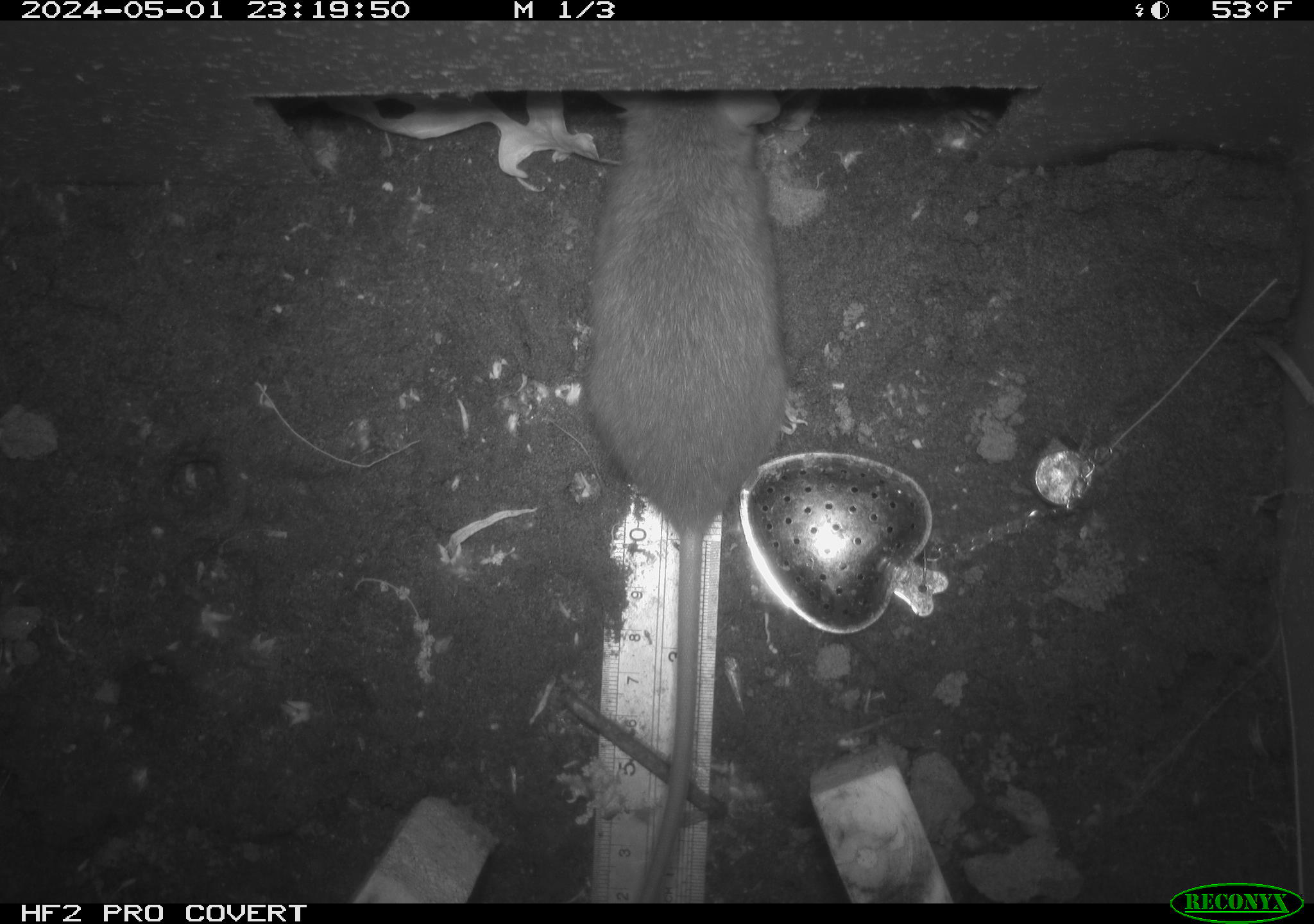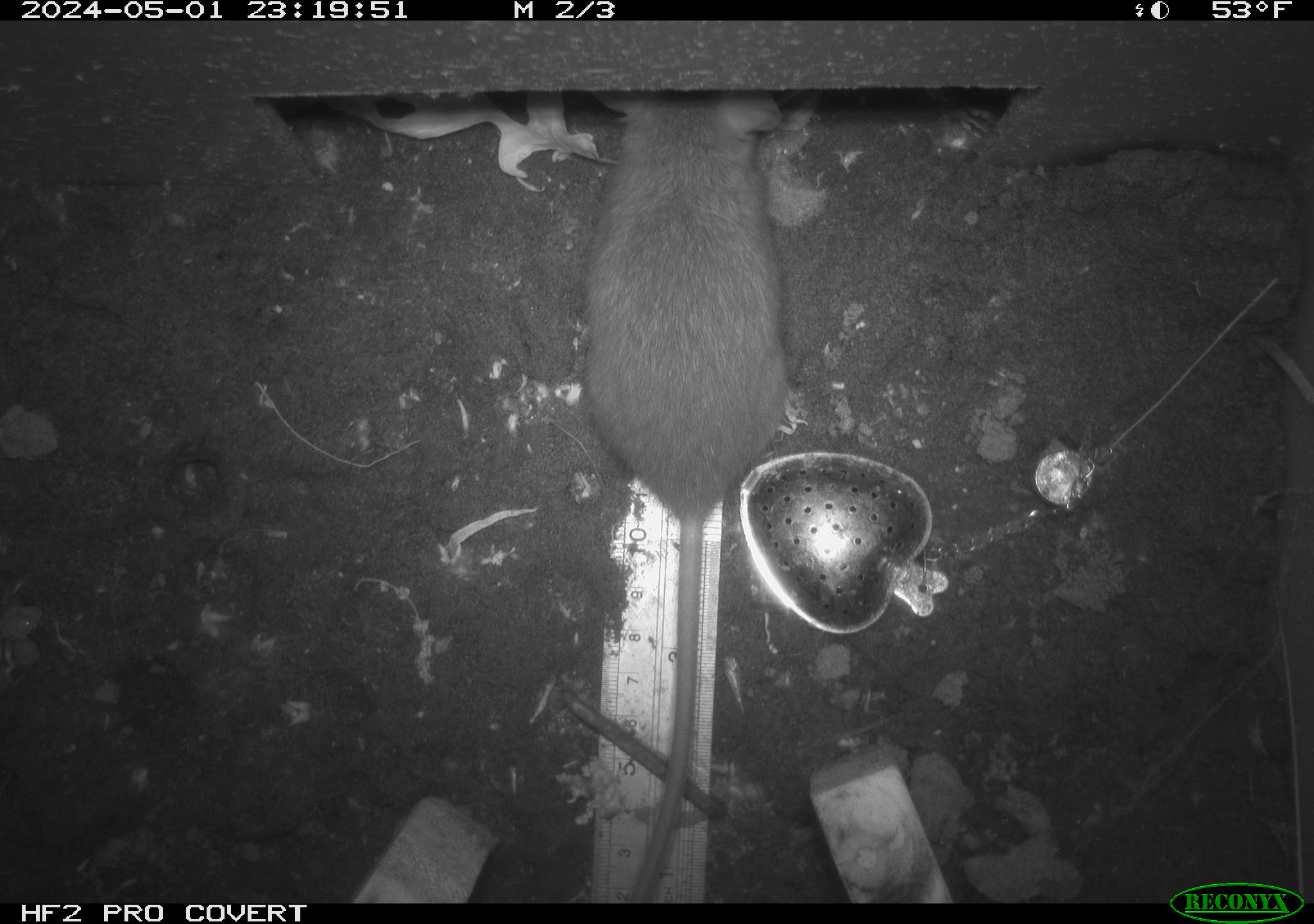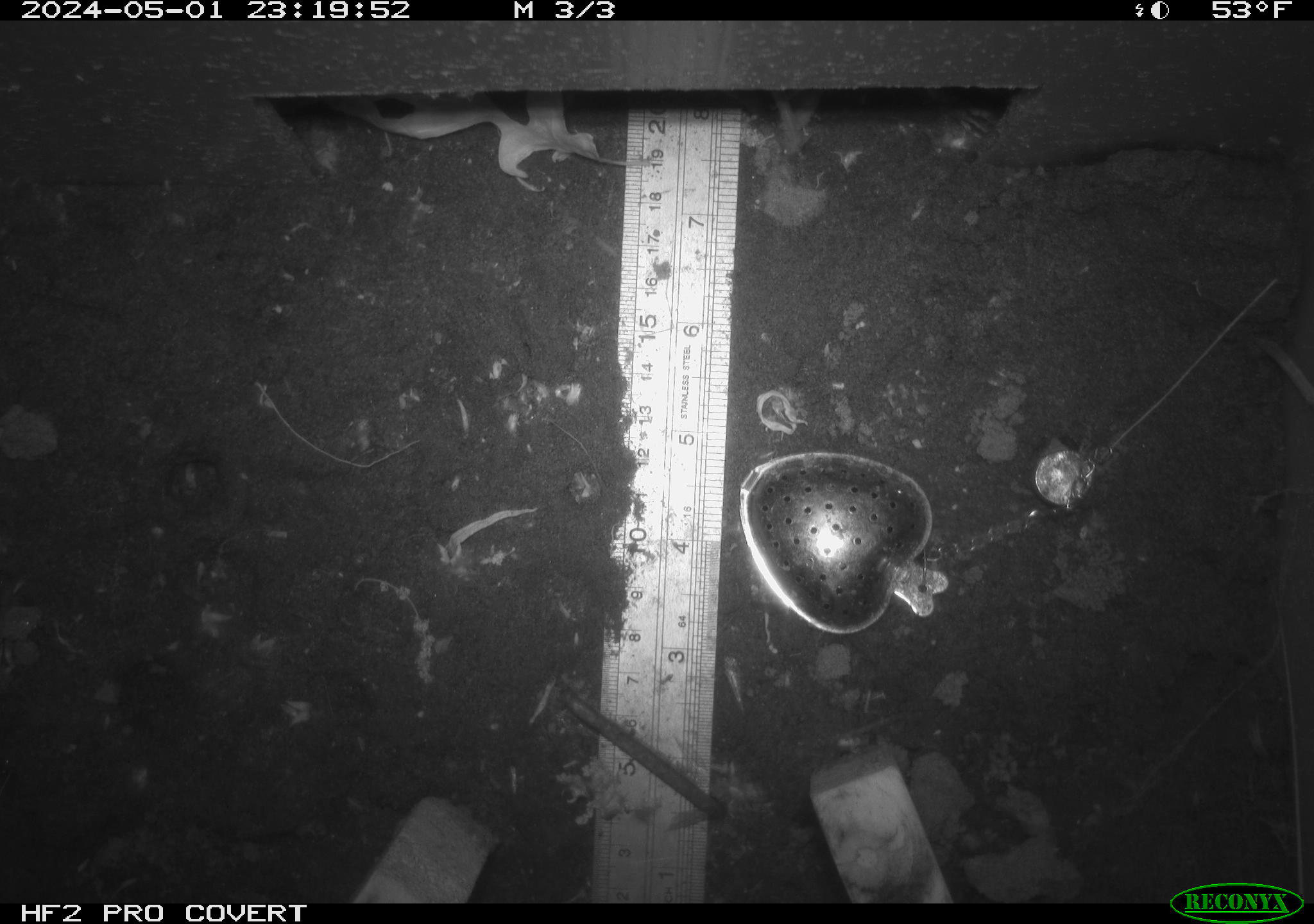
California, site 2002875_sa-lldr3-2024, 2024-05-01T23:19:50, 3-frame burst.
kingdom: Animalia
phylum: Chordata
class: Mammalia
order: Rodentia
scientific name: Rodentia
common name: rodent